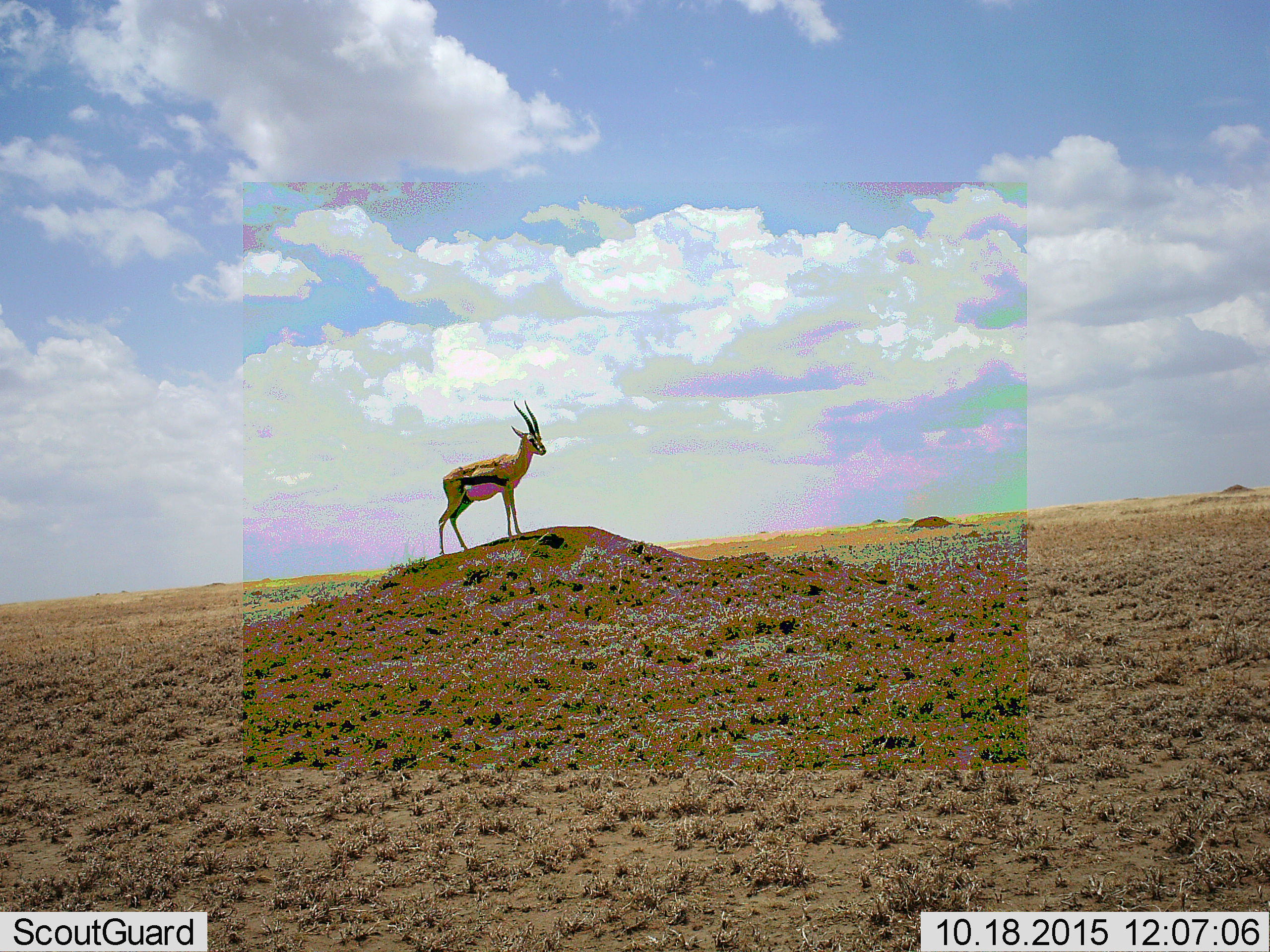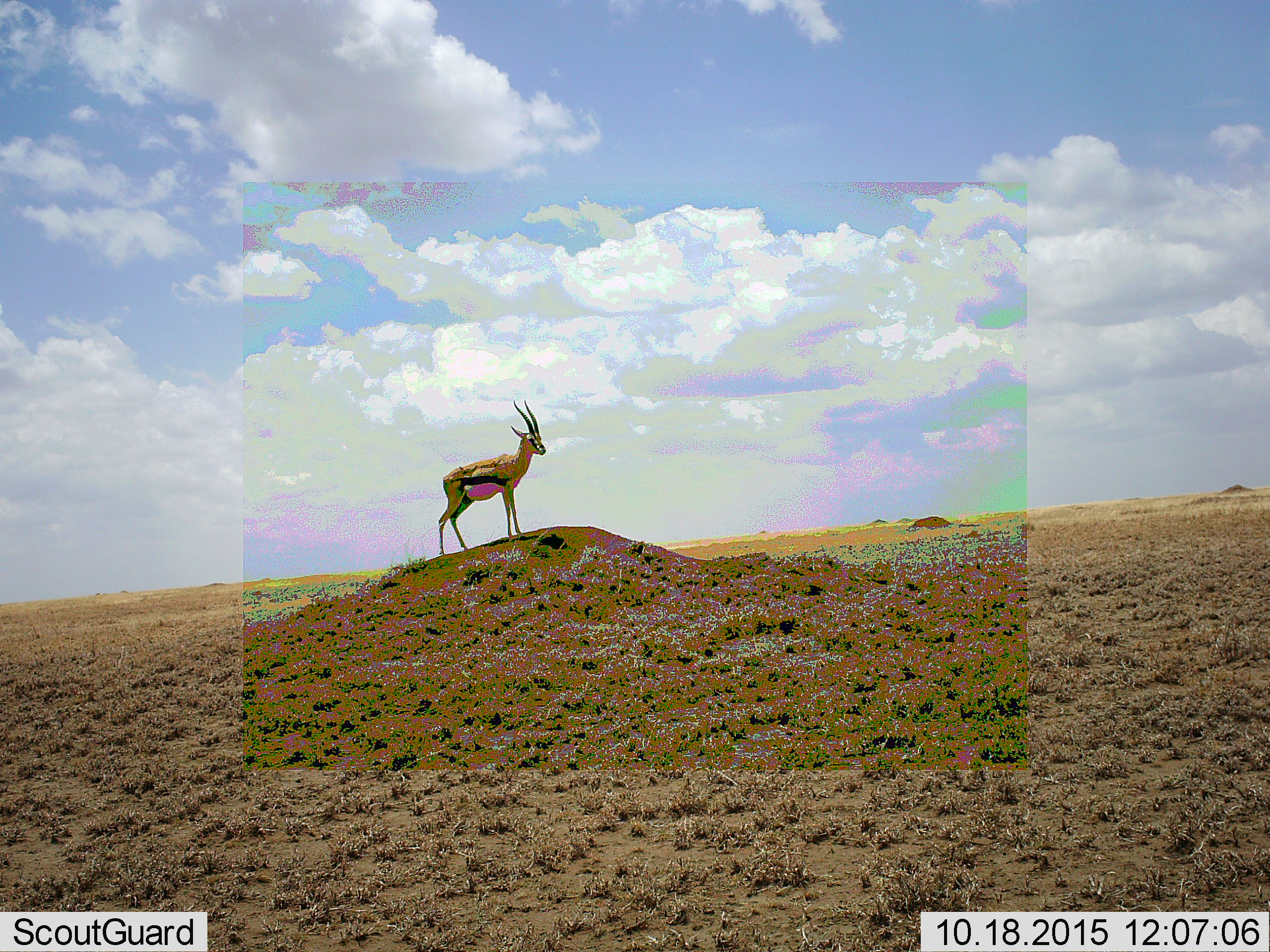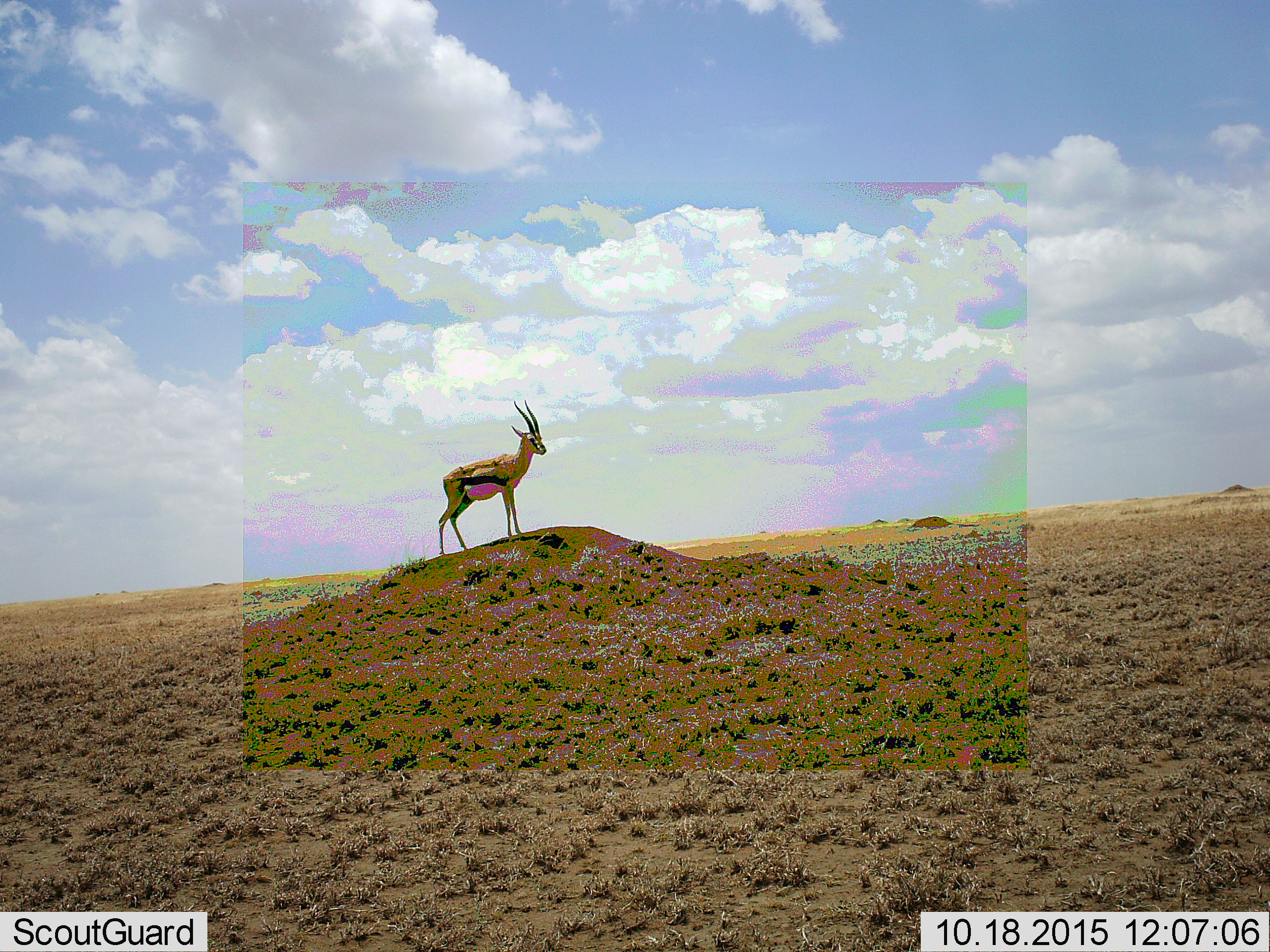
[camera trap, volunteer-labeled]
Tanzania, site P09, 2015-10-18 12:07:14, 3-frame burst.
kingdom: Animalia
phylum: Chordata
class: Mammalia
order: Artiodactyla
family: Bovidae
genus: Eudorcas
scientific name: Eudorcas thomsonii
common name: thomson's gazelle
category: gazellethomsons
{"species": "gazellethomsons (thomson's gazelle) (Eudorcas thomsonii)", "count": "1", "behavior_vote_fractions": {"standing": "100%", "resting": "0%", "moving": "0%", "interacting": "0%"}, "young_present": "0%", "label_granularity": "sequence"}